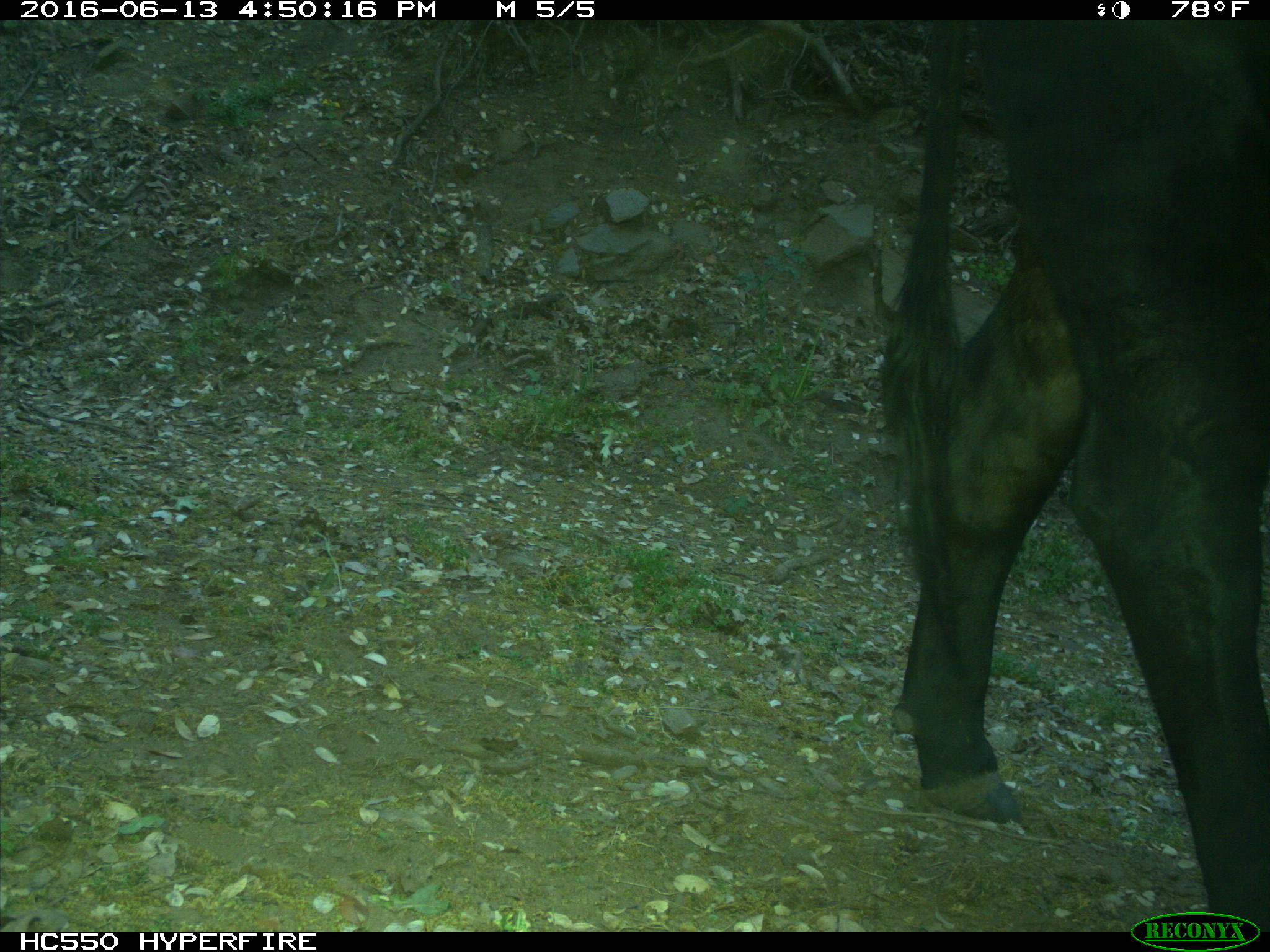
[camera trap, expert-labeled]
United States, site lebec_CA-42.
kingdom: Animalia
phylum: Chordata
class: Mammalia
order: Artiodactyla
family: Bovidae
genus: Bos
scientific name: Bos taurus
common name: domestic cow